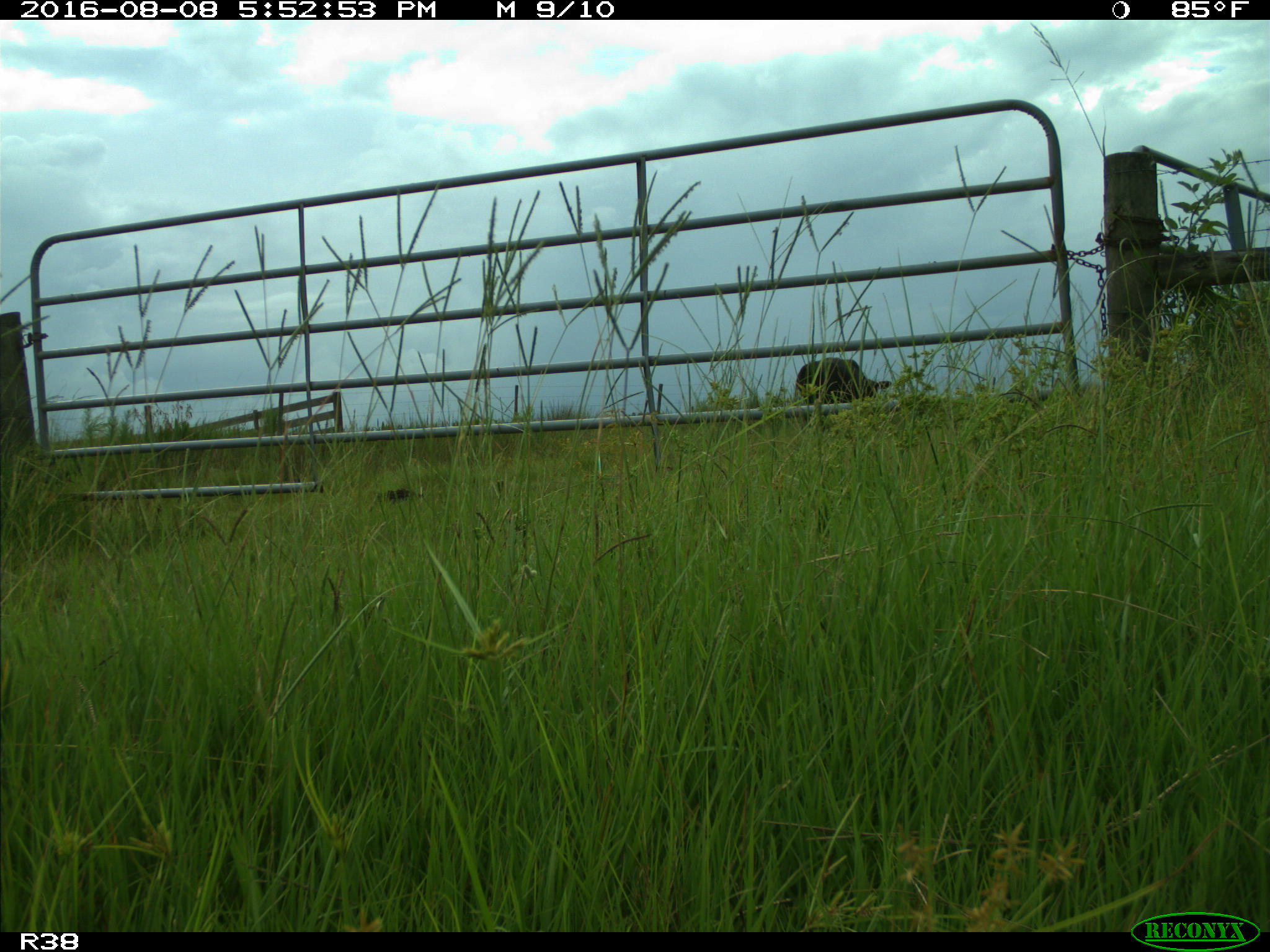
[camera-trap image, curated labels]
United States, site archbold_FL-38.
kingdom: Animalia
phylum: Chordata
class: Mammalia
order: Artiodactyla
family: Bovidae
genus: Bos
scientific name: Bos taurus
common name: domestic cow